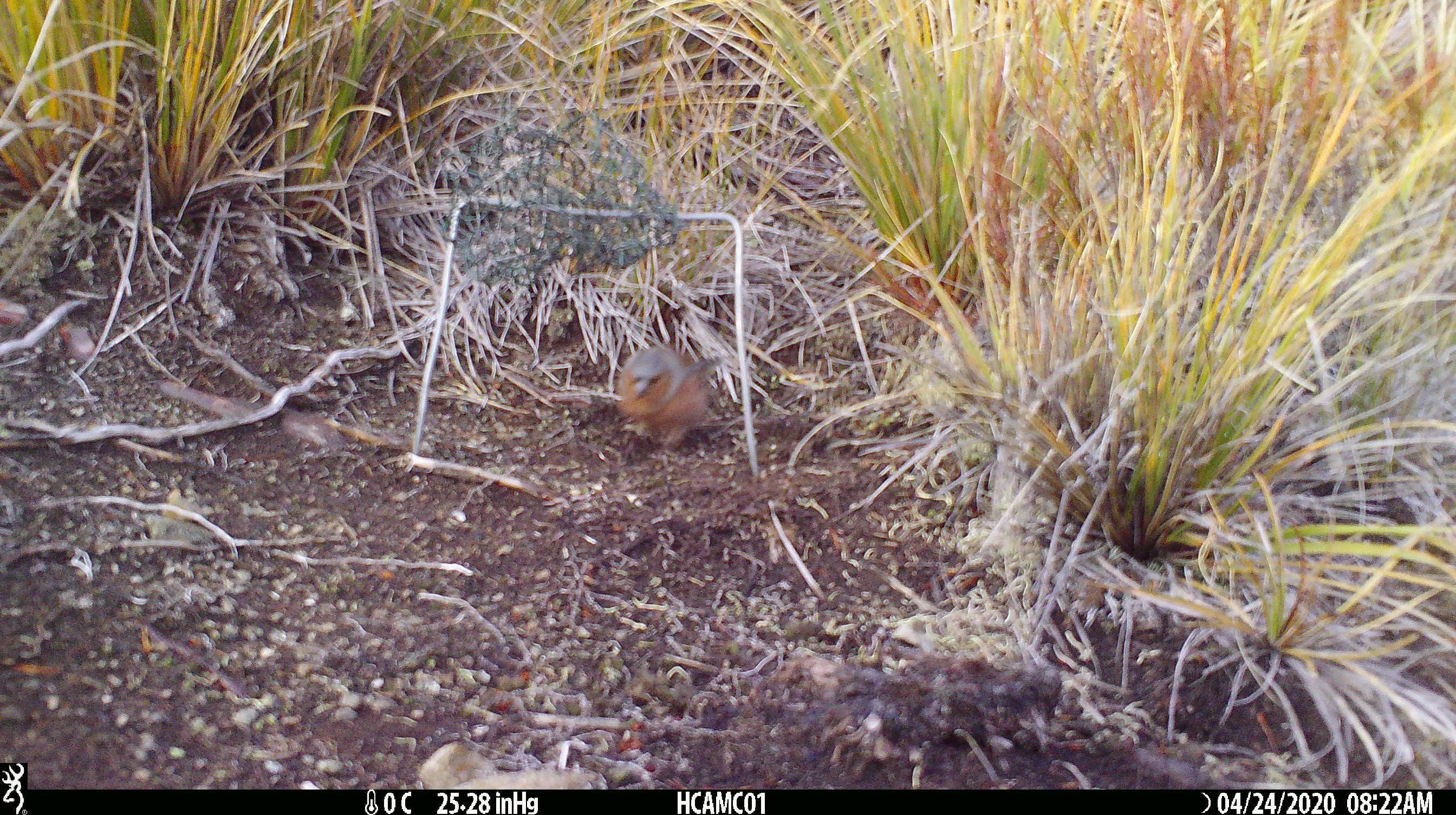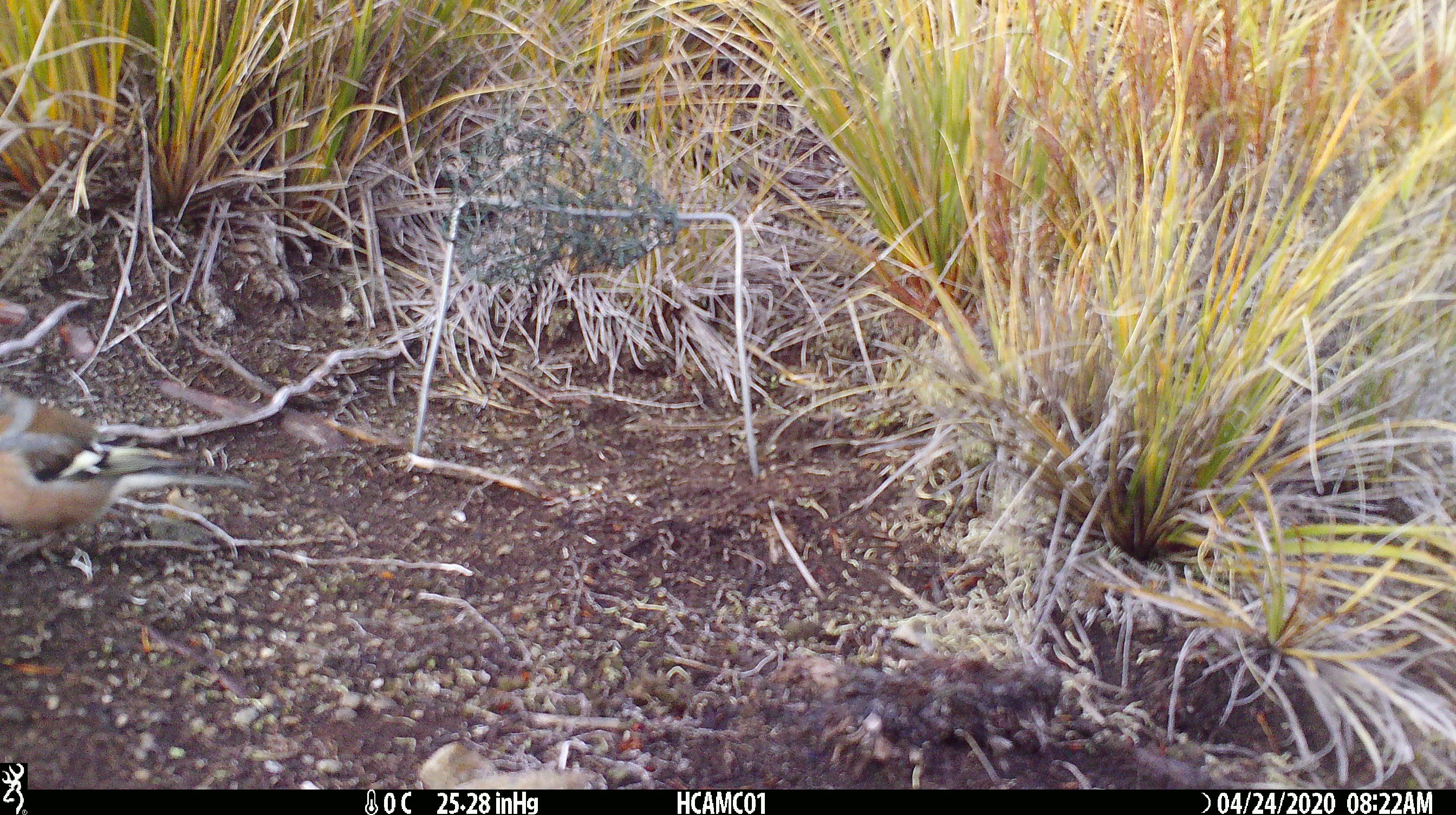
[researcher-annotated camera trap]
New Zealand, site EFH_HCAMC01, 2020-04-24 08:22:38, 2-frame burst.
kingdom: Animalia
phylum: Chordata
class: Aves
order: Passeriformes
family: Fringillidae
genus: Fringilla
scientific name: Fringilla coelebs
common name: common chaffinch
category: chaffinch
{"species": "chaffinch (common chaffinch) (Fringilla coelebs)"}